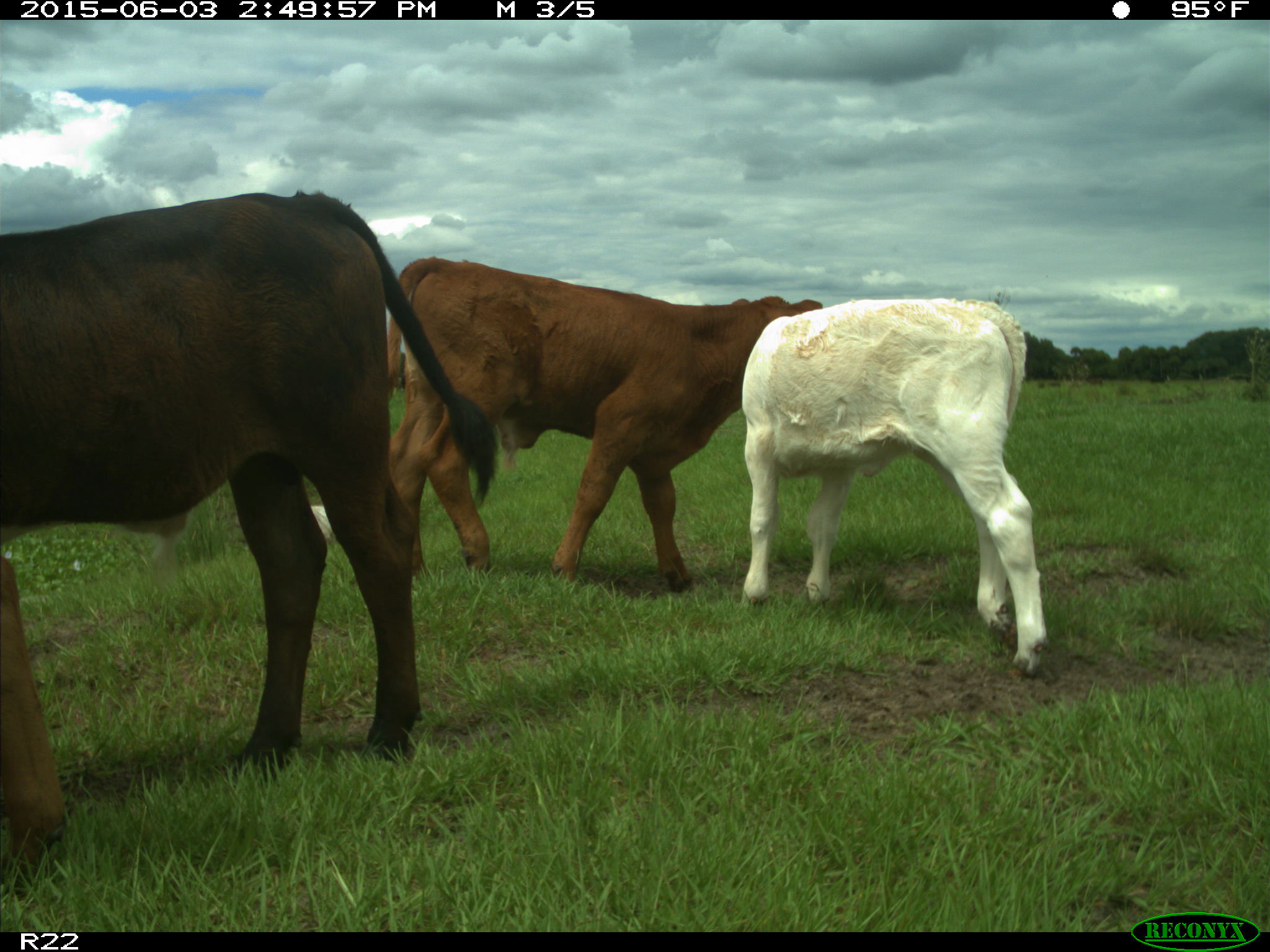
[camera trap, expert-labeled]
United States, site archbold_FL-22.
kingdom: Animalia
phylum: Chordata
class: Mammalia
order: Artiodactyla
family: Bovidae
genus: Bos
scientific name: Bos taurus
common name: domestic cow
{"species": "Bos taurus (domestic cow)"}